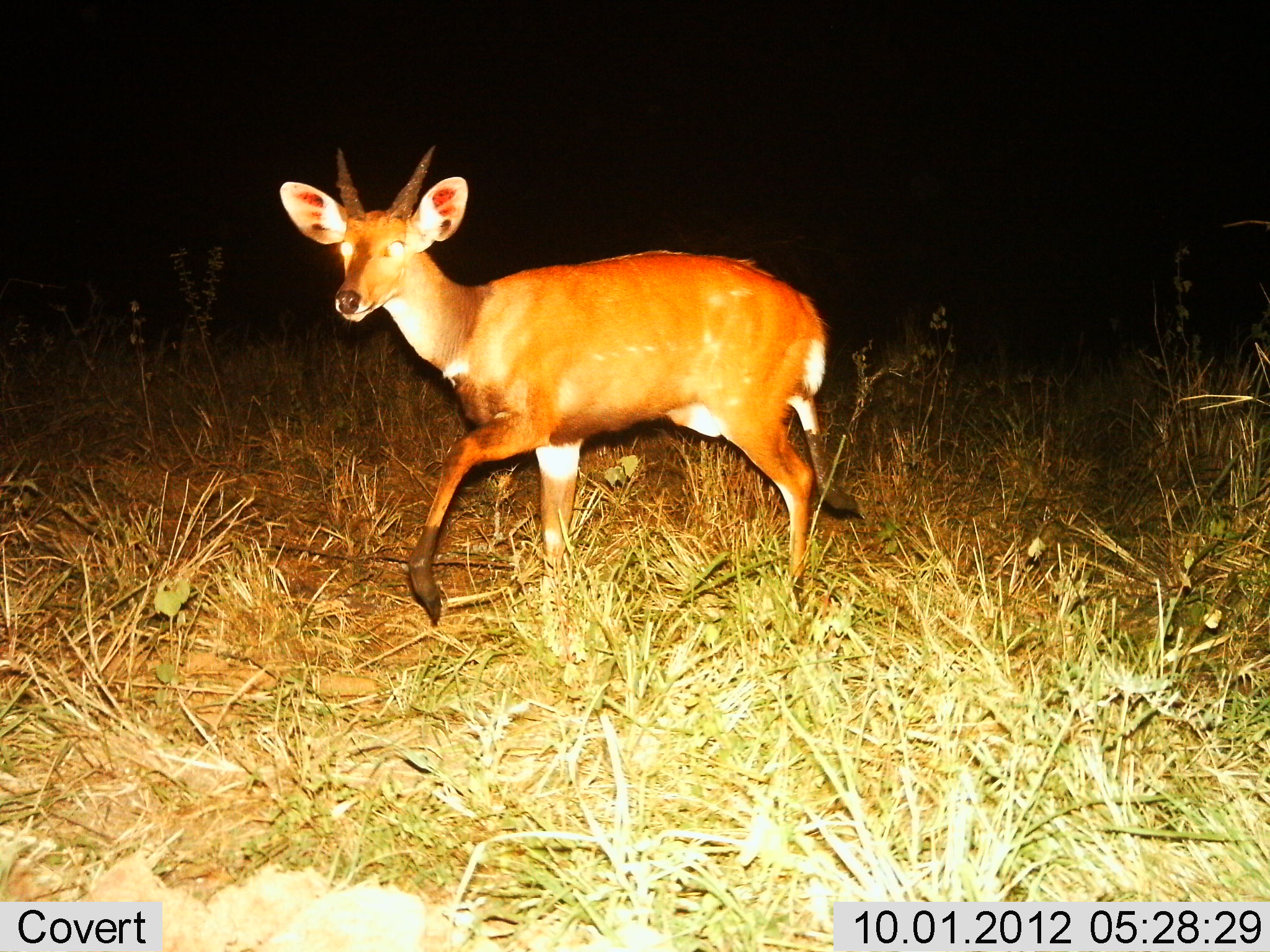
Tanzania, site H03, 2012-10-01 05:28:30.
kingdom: Animalia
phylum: Chordata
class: Mammalia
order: Artiodactyla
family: Bovidae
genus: Tragelaphus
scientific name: Tragelaphus scriptus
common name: bushbuck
Bushbuck (Tragelaphus scriptus), count 1. Behavior (volunteer vote fractions): standing 20%, resting 0%, moving 80%, interacting 0%. Young present (vote fraction): 0%. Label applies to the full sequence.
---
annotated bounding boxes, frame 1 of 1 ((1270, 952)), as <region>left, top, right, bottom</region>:
animal: <region>277, 141, 863, 633</region>